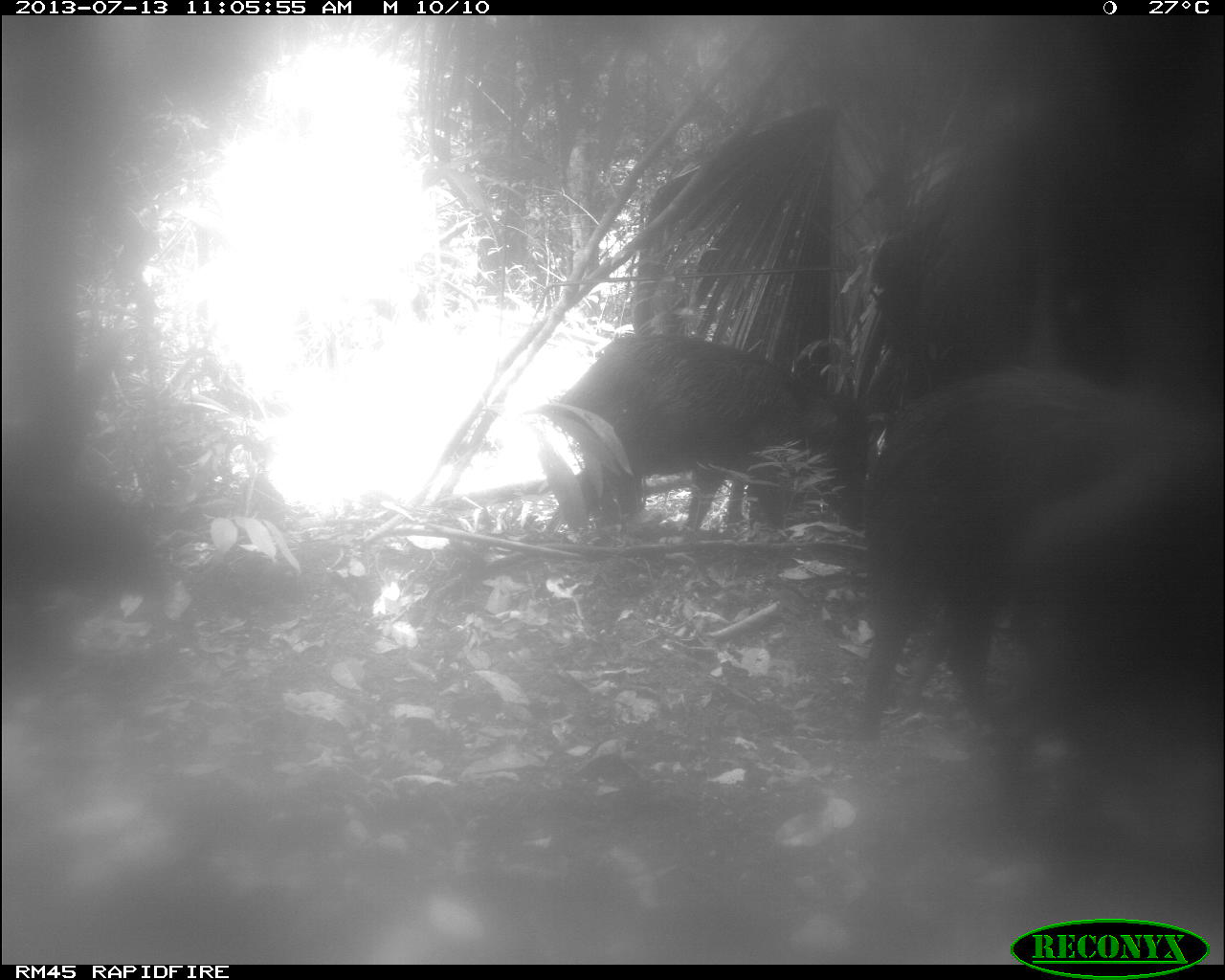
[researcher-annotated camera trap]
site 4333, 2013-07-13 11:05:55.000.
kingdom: Animalia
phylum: Chordata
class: Mammalia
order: Artiodactyla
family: Tayassuidae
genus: Tayassu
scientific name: Tayassu pecari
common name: white-lipped peccary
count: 4